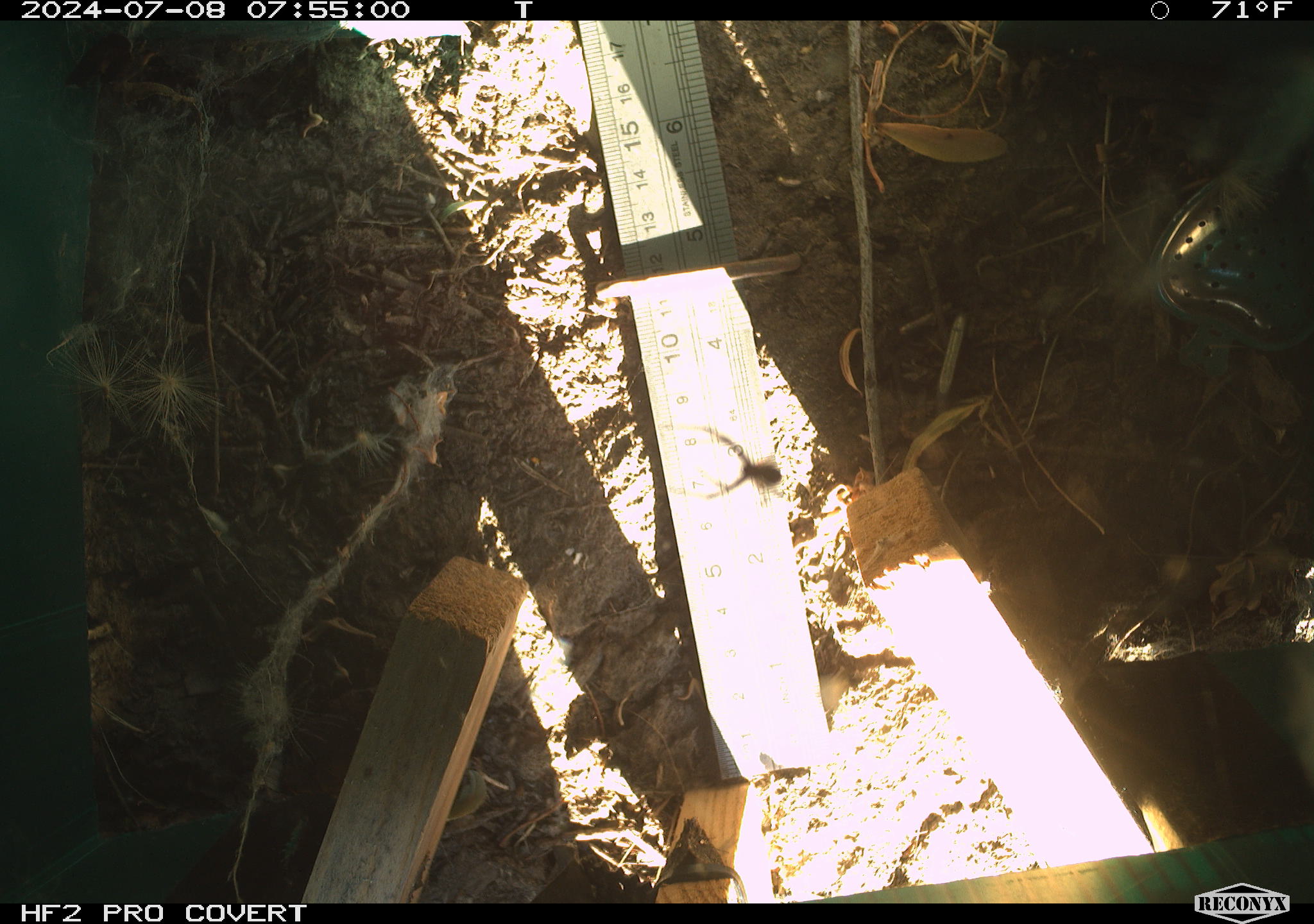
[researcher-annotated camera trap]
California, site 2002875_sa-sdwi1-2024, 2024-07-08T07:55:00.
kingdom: Animalia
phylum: Arthropoda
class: Arachnida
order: Araneae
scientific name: Araneae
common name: spider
Spider (Araneae).